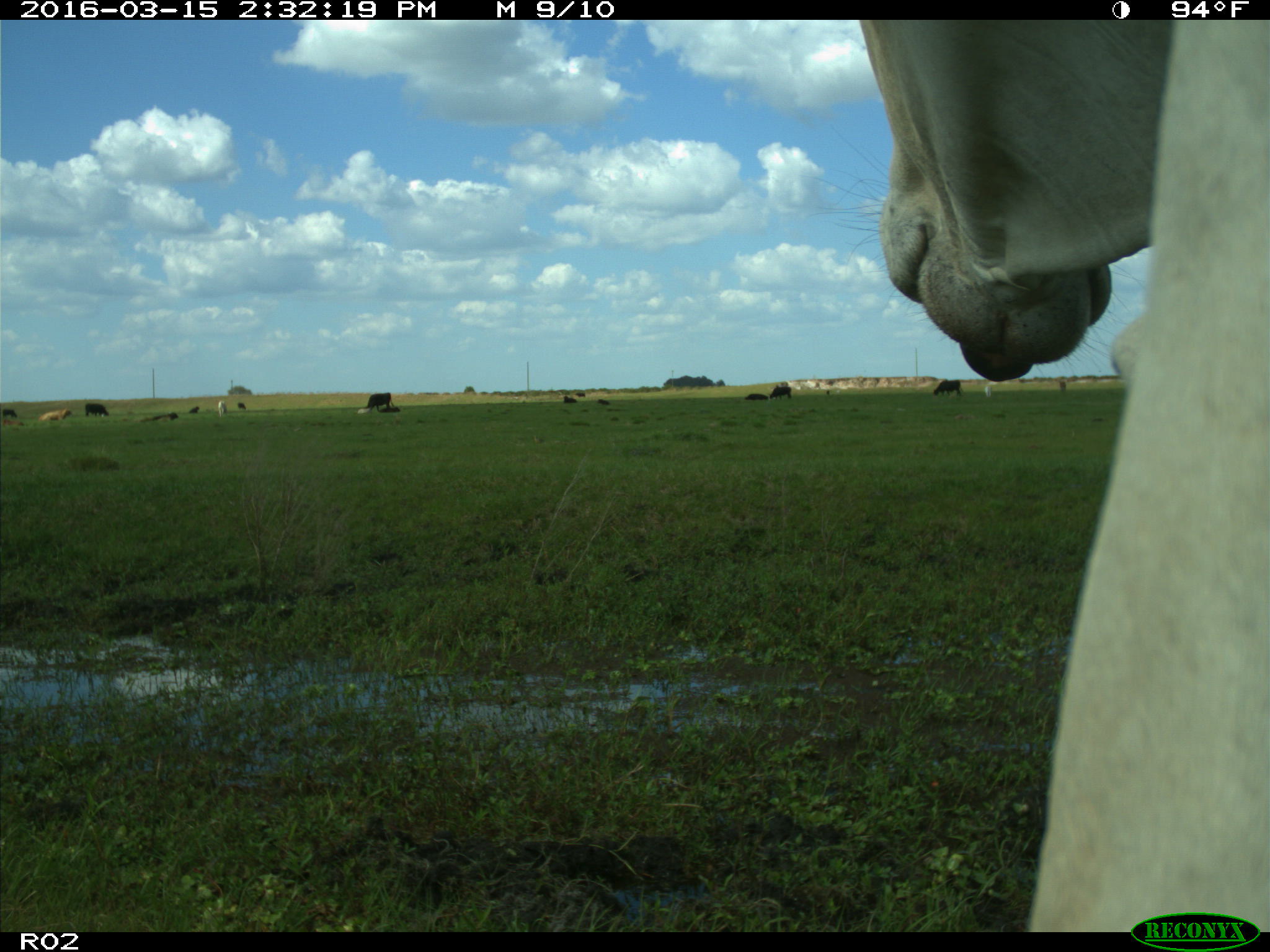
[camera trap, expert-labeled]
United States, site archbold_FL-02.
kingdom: Animalia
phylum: Chordata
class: Mammalia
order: Artiodactyla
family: Bovidae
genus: Bos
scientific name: Bos taurus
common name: domestic cow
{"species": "Bos taurus (domestic cow)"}